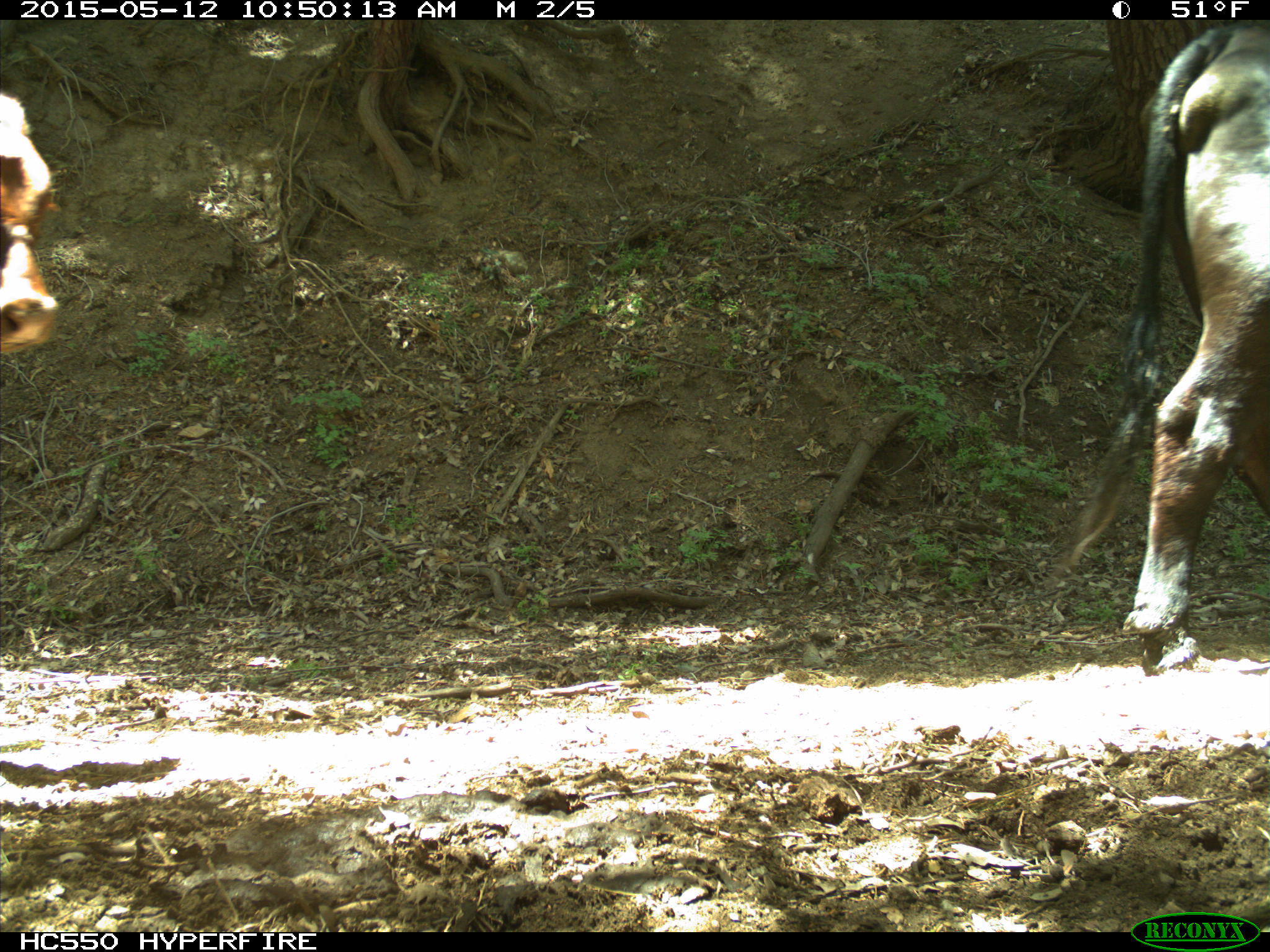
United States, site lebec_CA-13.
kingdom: Animalia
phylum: Chordata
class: Mammalia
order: Artiodactyla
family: Bovidae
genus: Bos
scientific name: Bos taurus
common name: domestic cow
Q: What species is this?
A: Bos taurus (domestic cow).